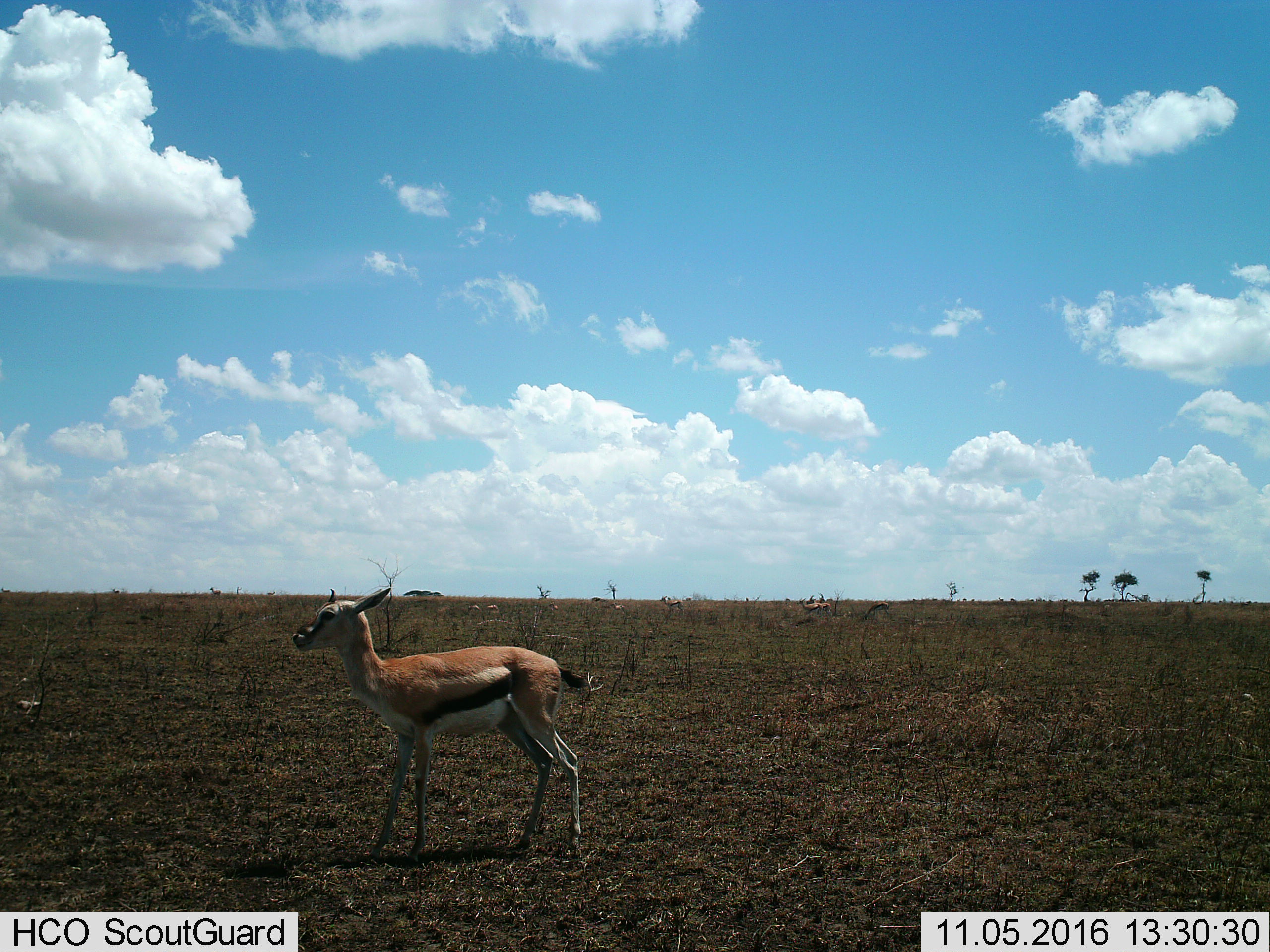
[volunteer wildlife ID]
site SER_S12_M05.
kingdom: Animalia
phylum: Chordata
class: Mammalia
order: Artiodactyla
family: Bovidae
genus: Eudorcas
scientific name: Eudorcas thomsonii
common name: thomson's gazelle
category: gazellethomsons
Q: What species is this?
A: Gazellethomsons (thomson's gazelle) (Eudorcas thomsonii).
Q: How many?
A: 5.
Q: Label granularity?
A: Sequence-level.